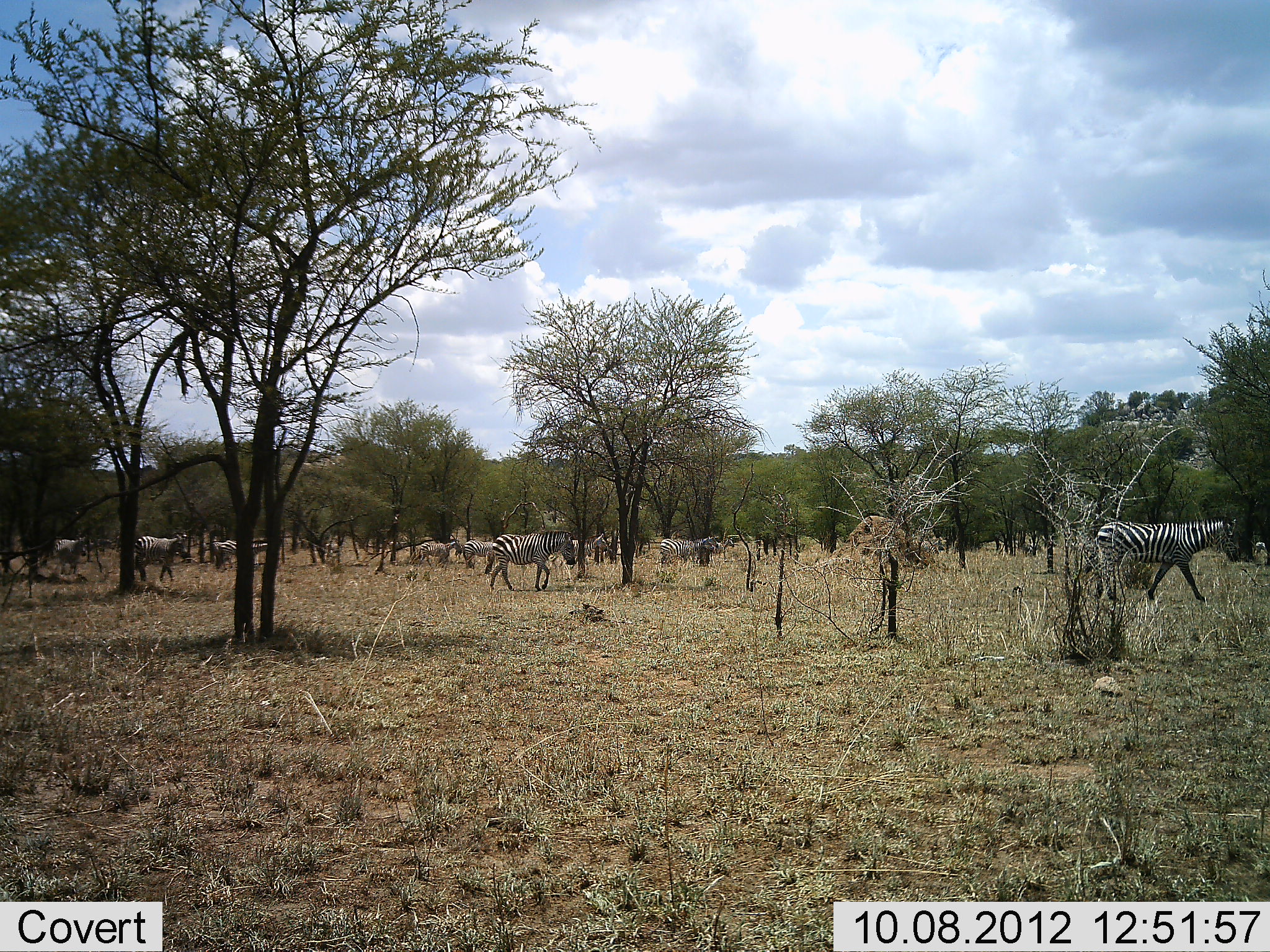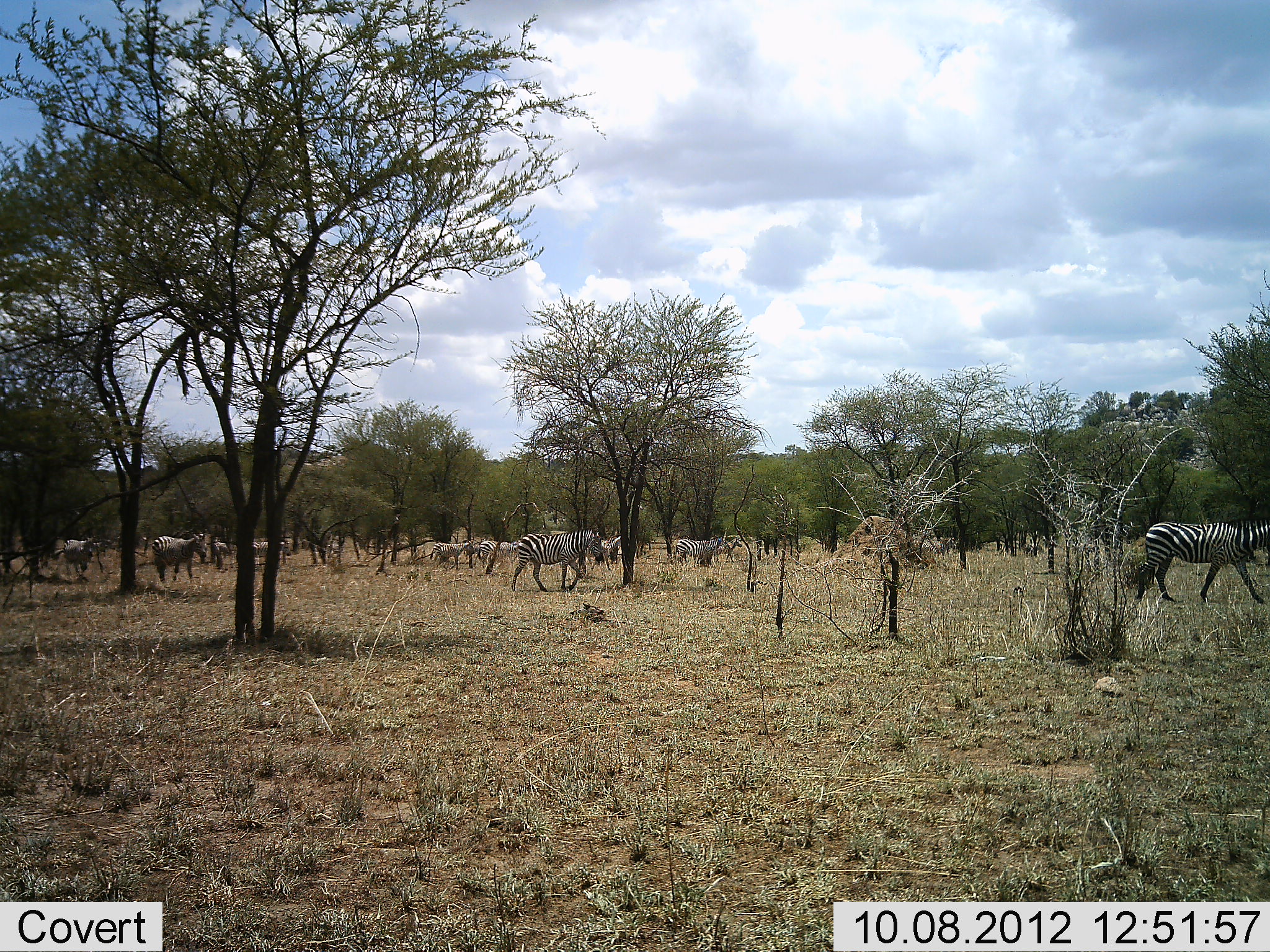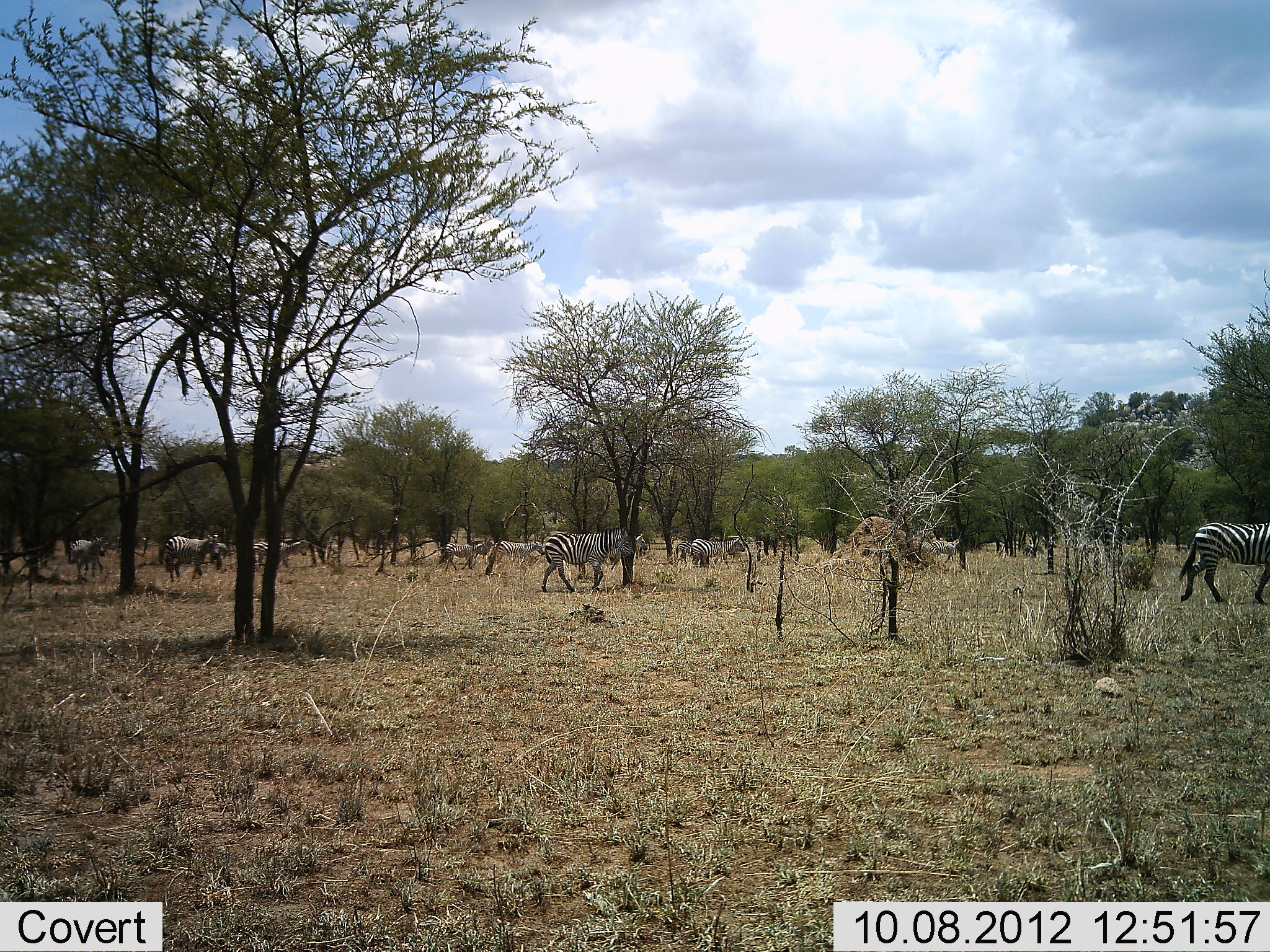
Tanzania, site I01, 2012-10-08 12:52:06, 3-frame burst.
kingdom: Animalia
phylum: Chordata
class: Mammalia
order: Perissodactyla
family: Equidae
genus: Equus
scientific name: Equus quagga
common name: plains zebra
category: zebra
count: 11-50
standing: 0%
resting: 0%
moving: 100%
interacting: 0%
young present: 0%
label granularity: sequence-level